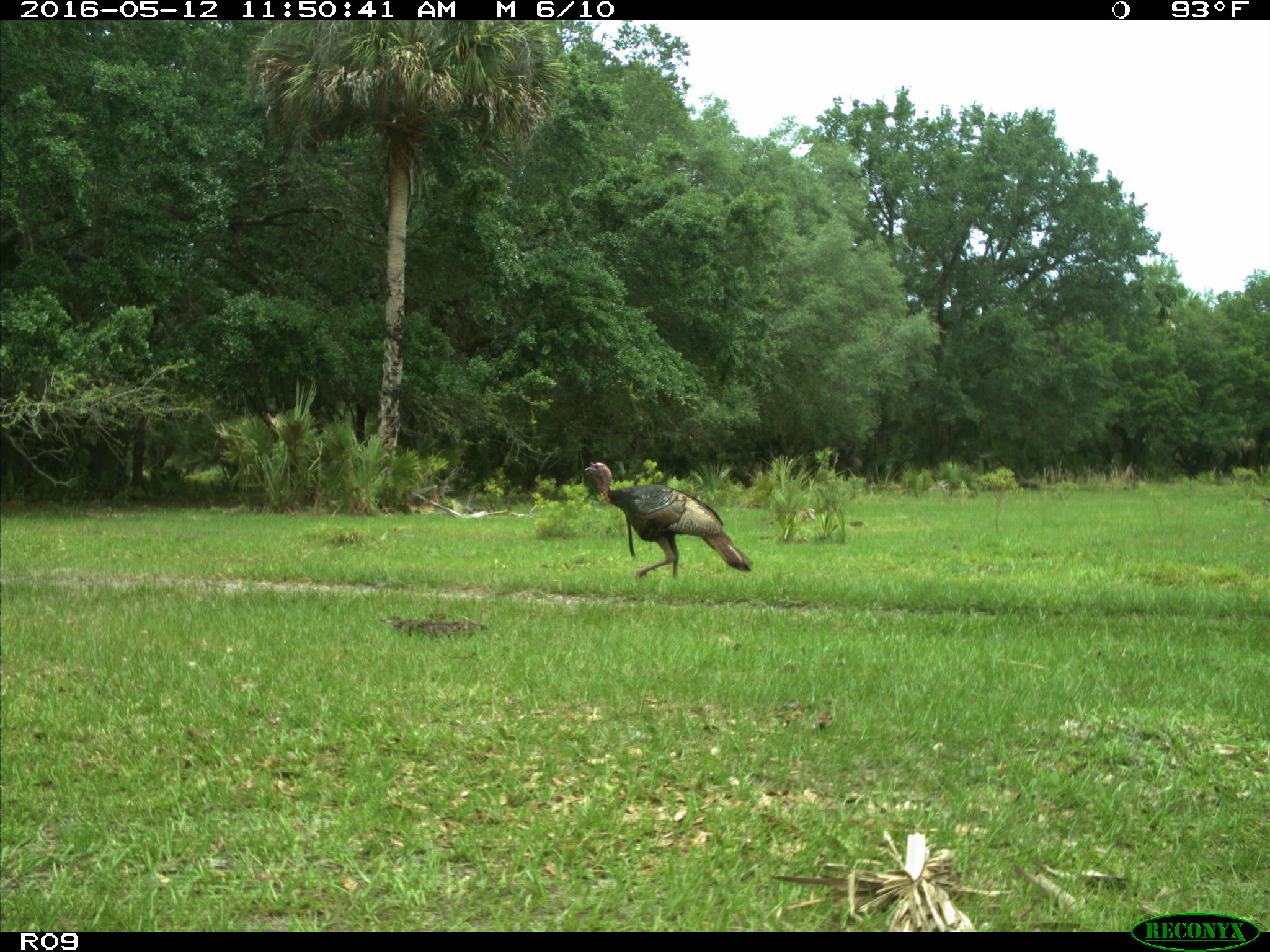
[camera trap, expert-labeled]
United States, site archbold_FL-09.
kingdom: Animalia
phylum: Chordata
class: Aves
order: Galliformes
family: Phasianidae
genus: Meleagris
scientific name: Meleagris gallopavo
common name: wild turkey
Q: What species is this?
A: Meleagris gallopavo (wild turkey).